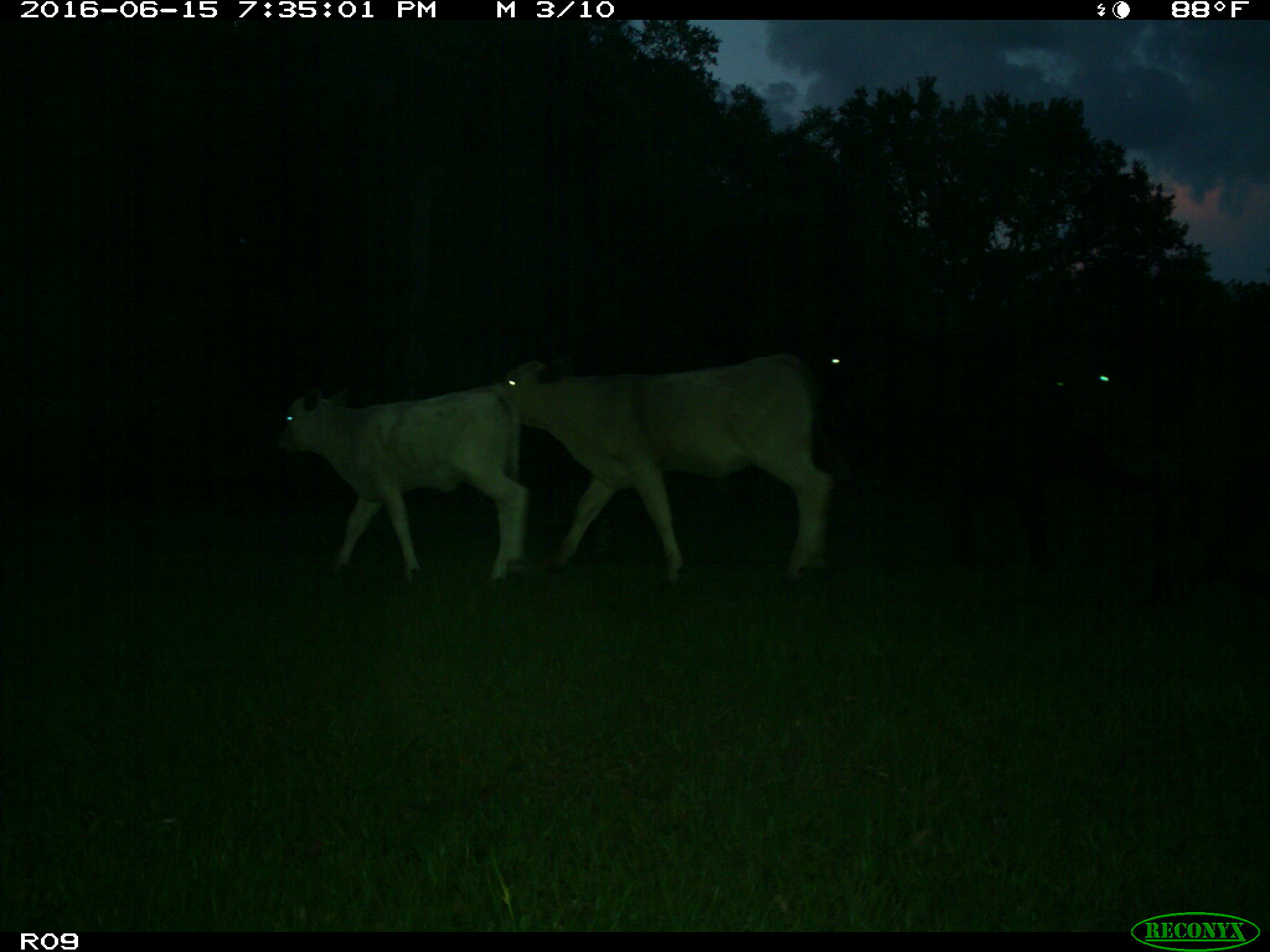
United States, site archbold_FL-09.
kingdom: Animalia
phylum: Chordata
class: Mammalia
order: Artiodactyla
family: Bovidae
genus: Bos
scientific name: Bos taurus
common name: domestic cow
Bos taurus (domestic cow).